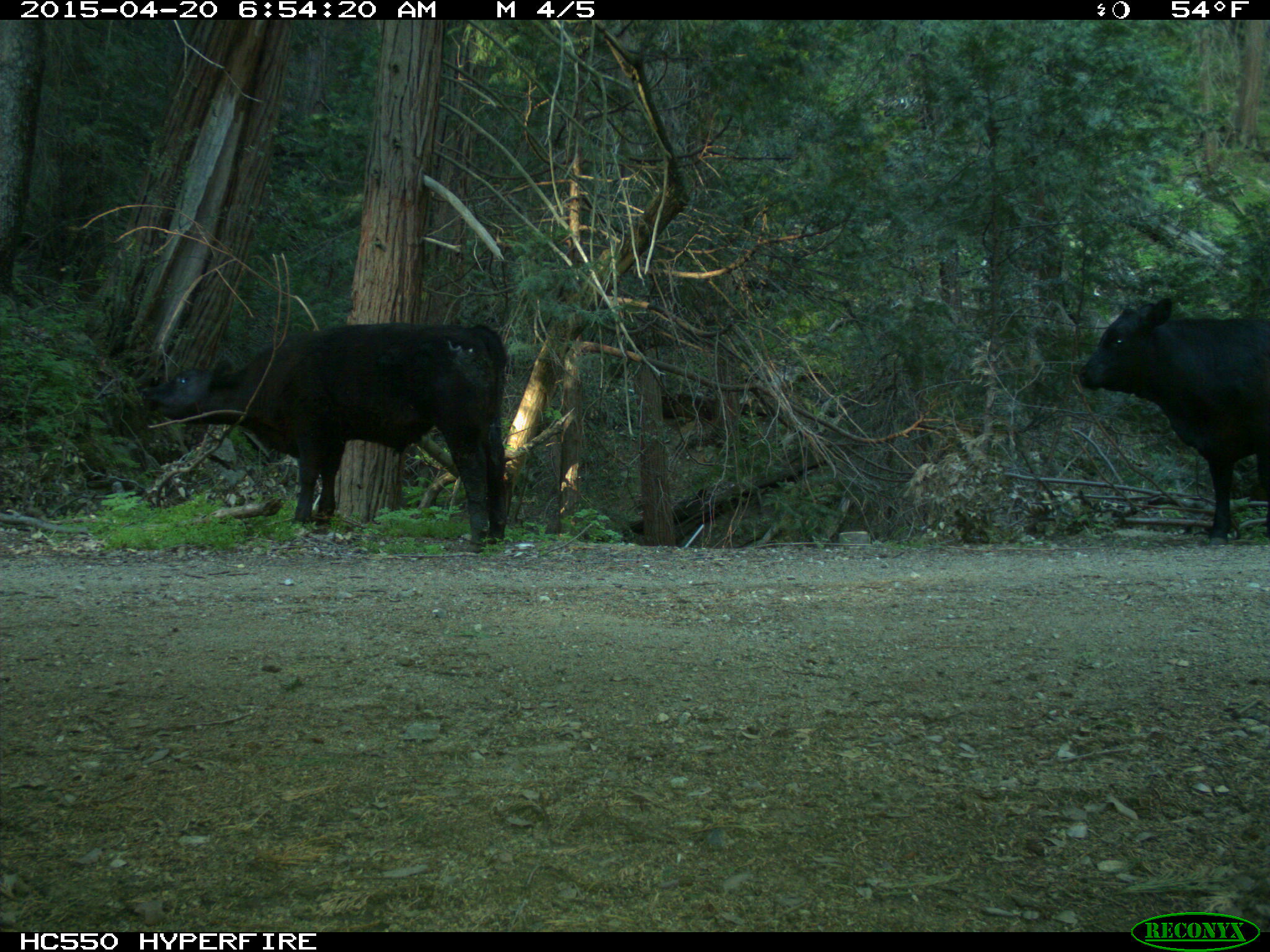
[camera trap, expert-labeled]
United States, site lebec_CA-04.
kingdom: Animalia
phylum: Chordata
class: Mammalia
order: Artiodactyla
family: Bovidae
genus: Bos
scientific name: Bos taurus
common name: domestic cow